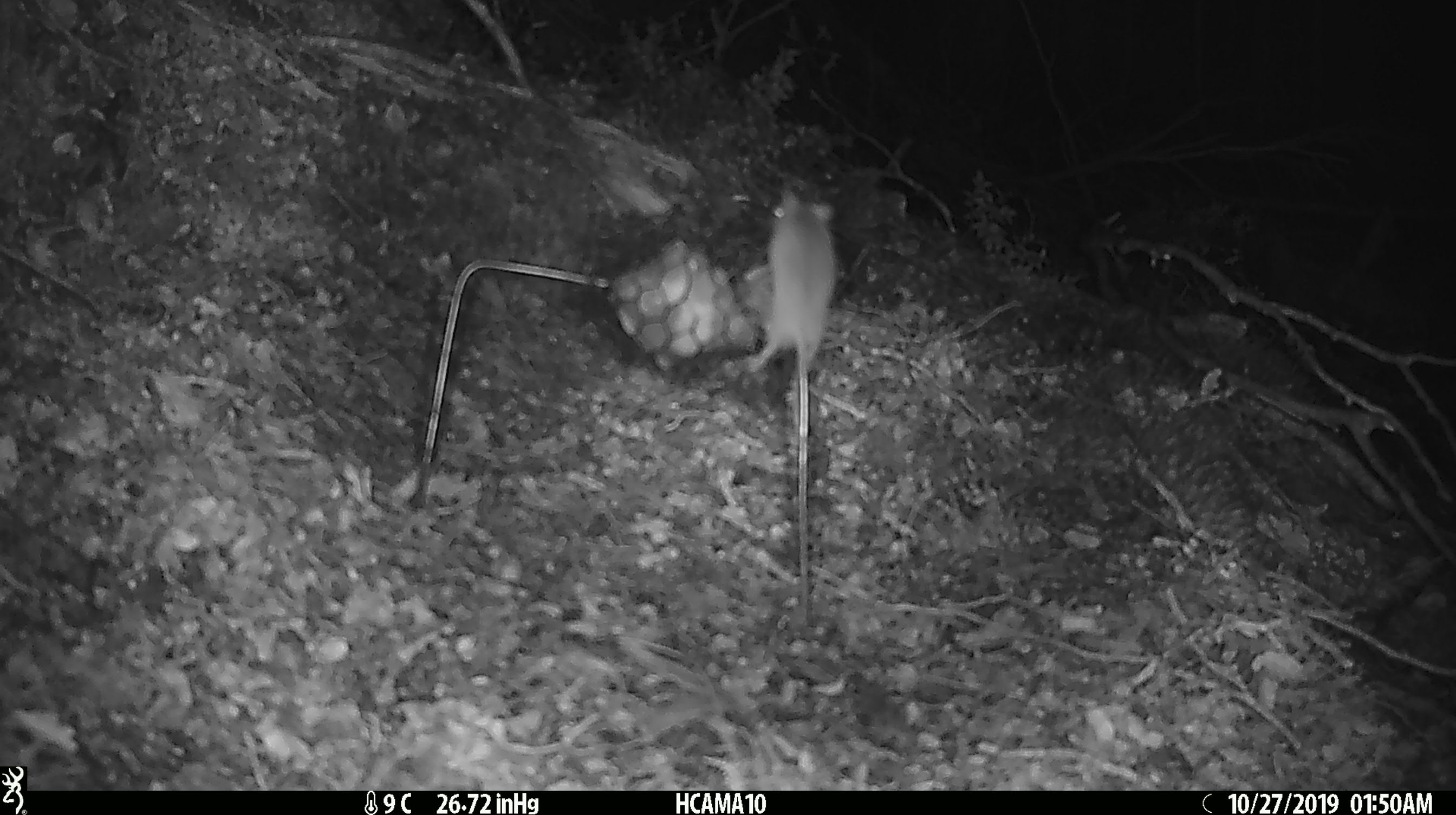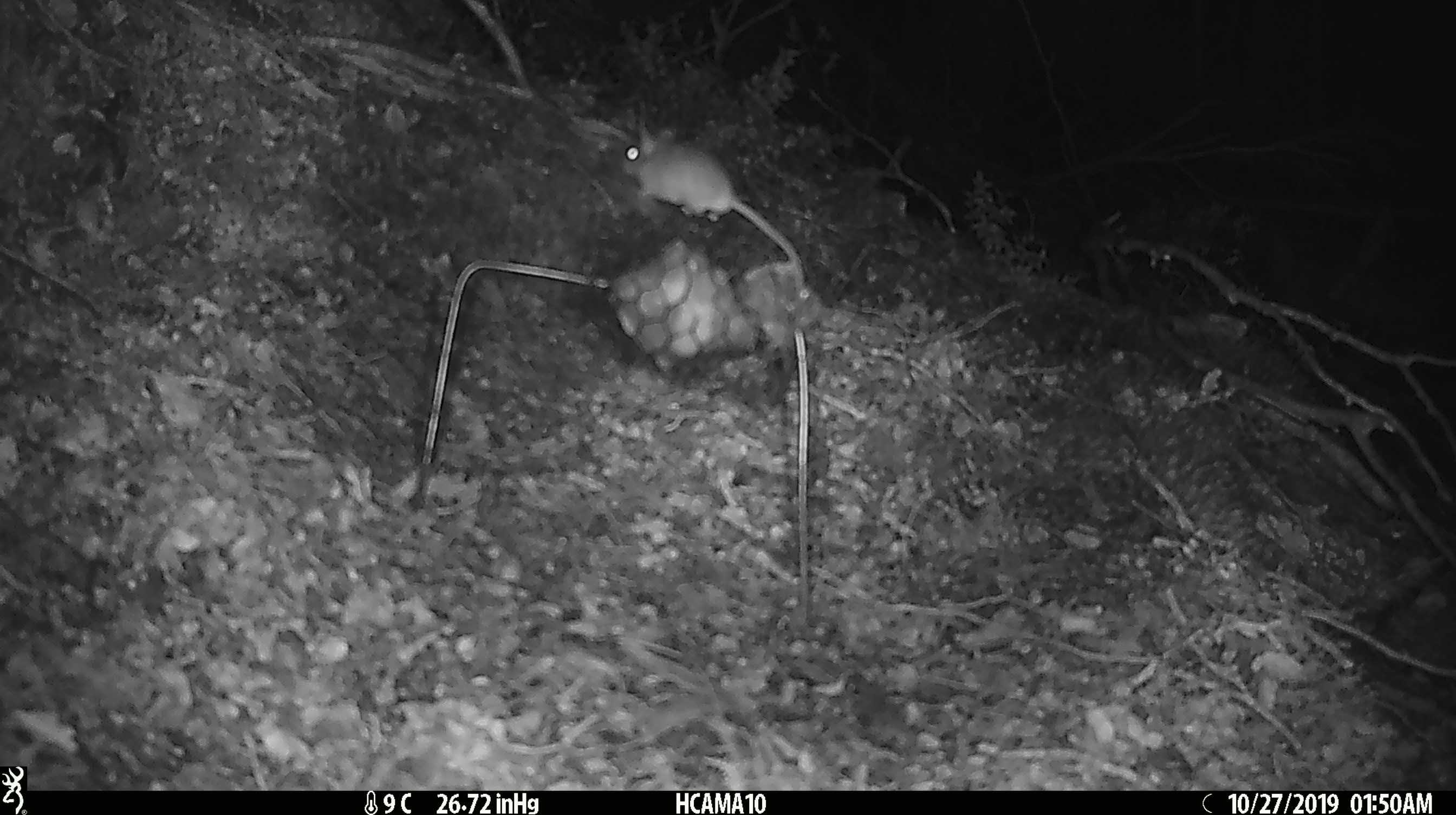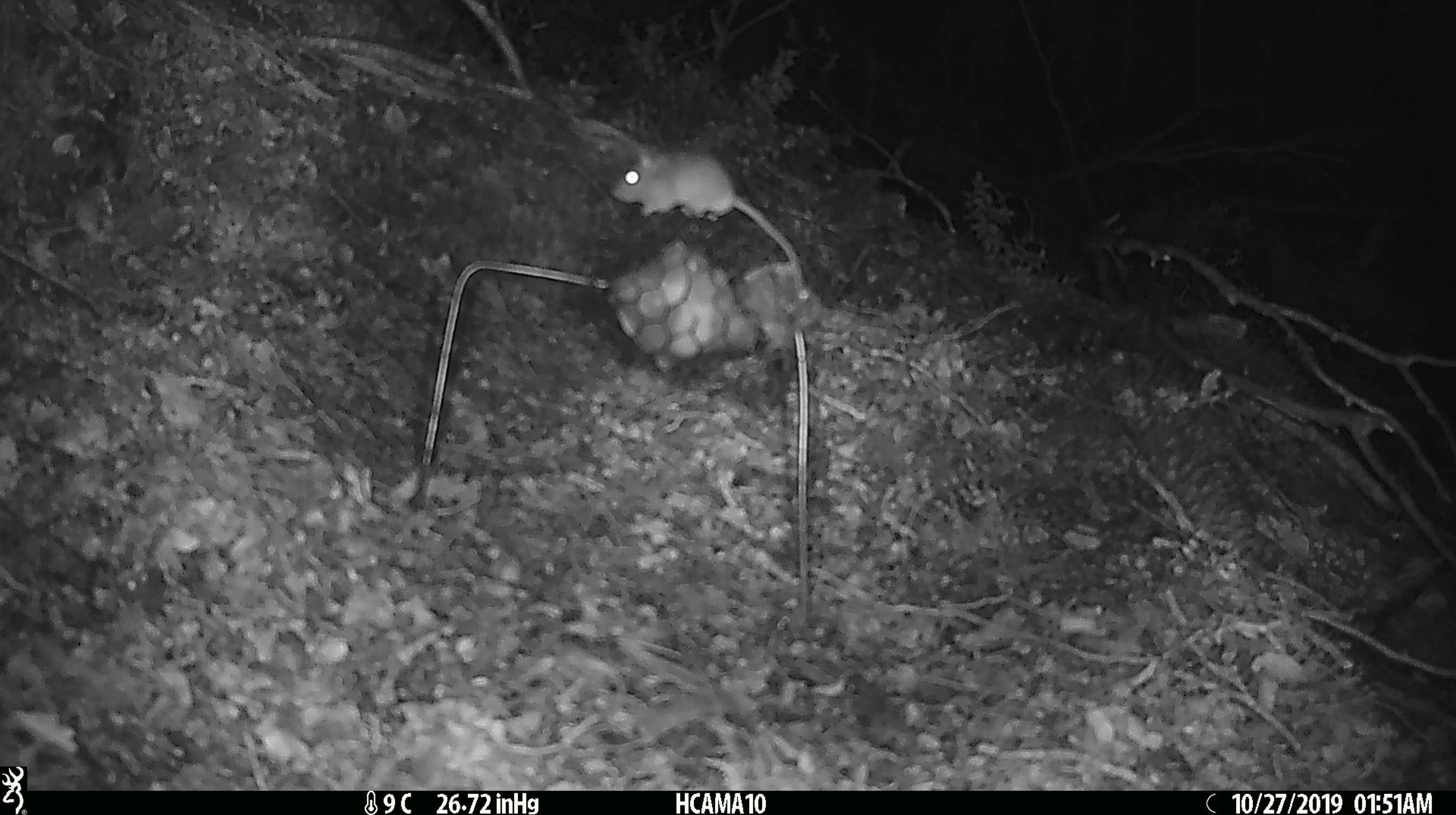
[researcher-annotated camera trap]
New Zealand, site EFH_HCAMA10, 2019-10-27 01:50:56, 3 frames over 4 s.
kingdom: Animalia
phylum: Chordata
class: Mammalia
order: Rodentia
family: Muridae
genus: Mus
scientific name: Mus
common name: mouse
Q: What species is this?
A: Mouse (Mus).